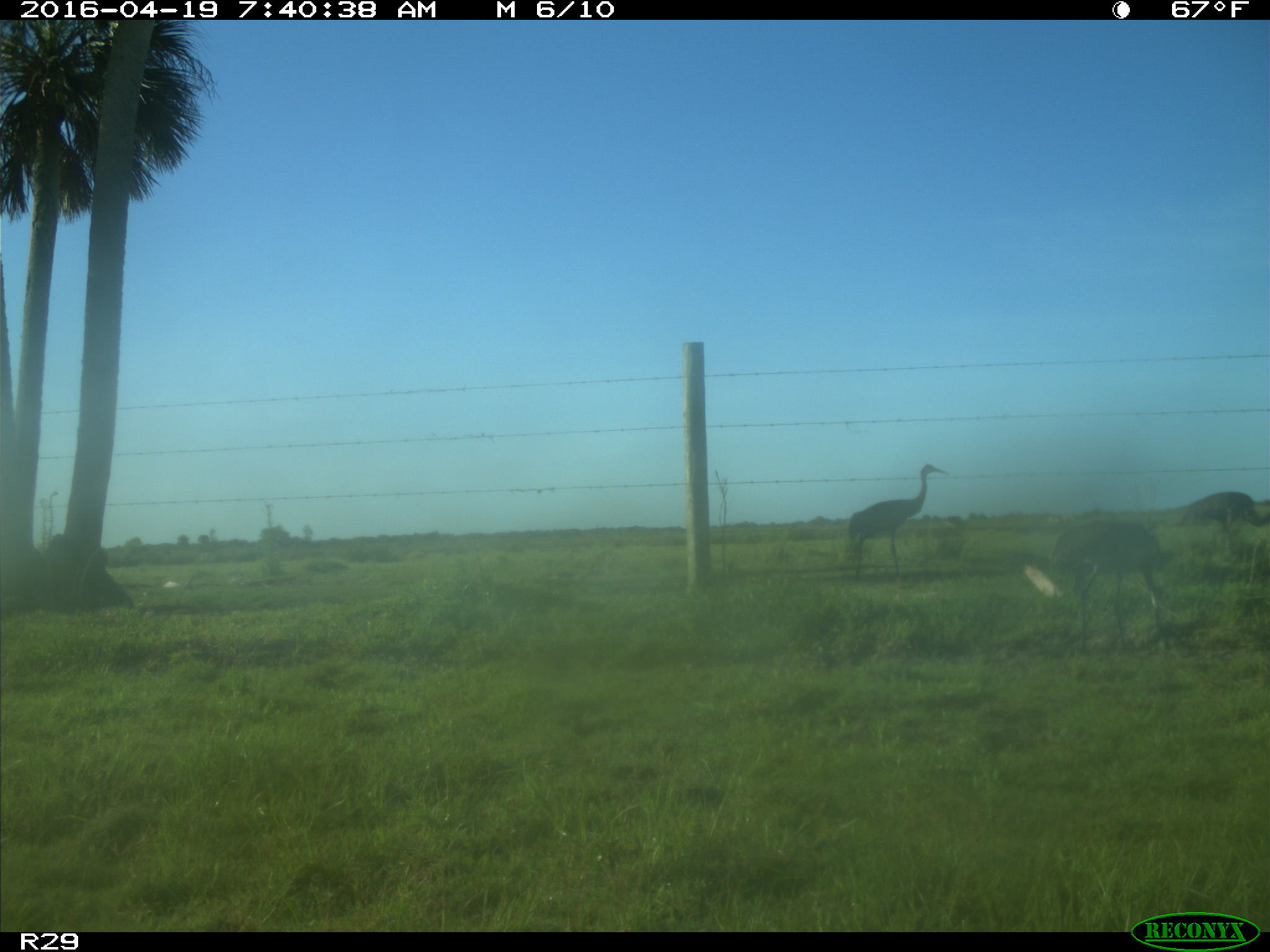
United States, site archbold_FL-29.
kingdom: Animalia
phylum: Chordata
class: Aves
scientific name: Aves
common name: birds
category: unidentified bird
Unidentified bird (birds) (Aves).